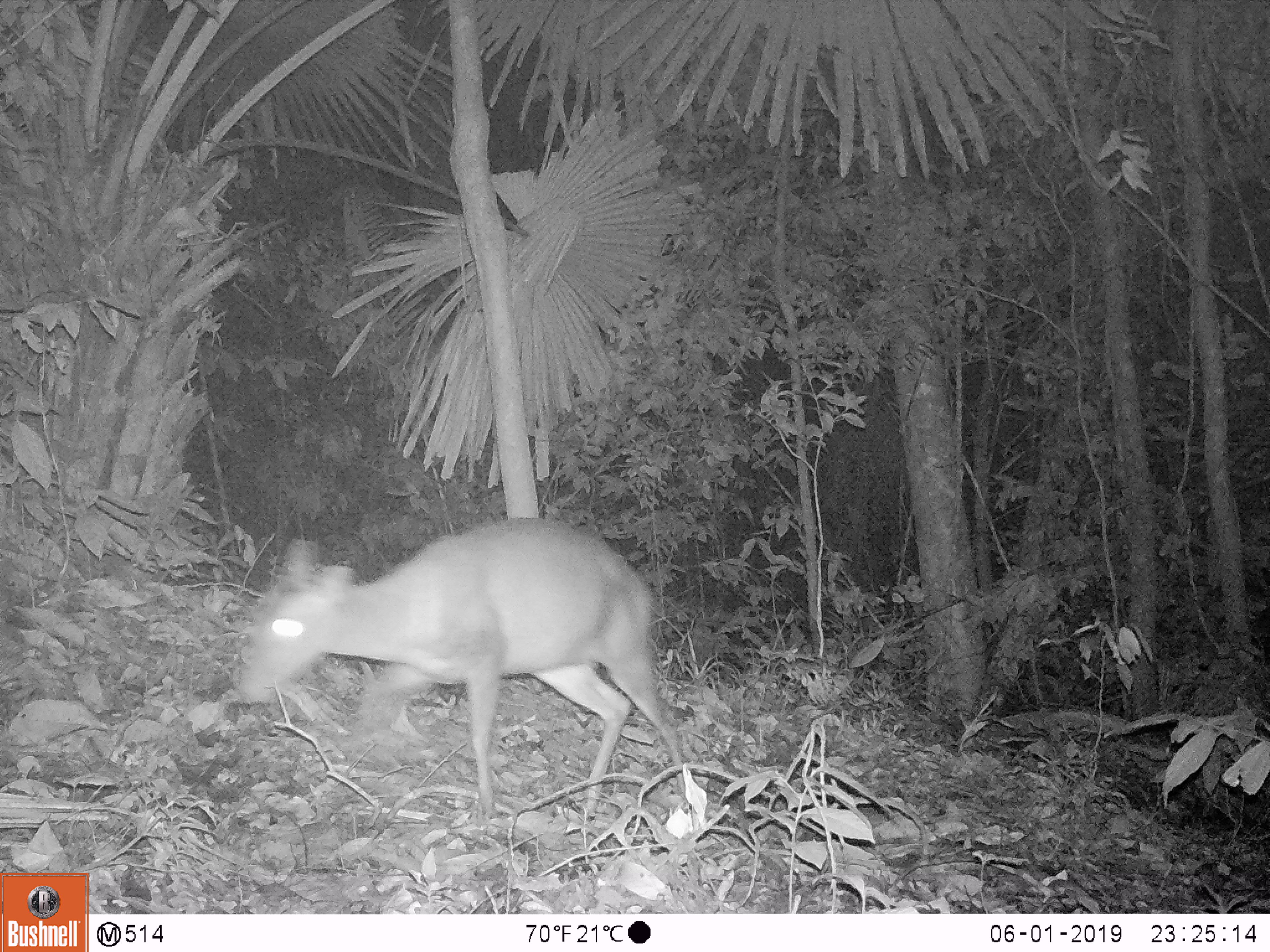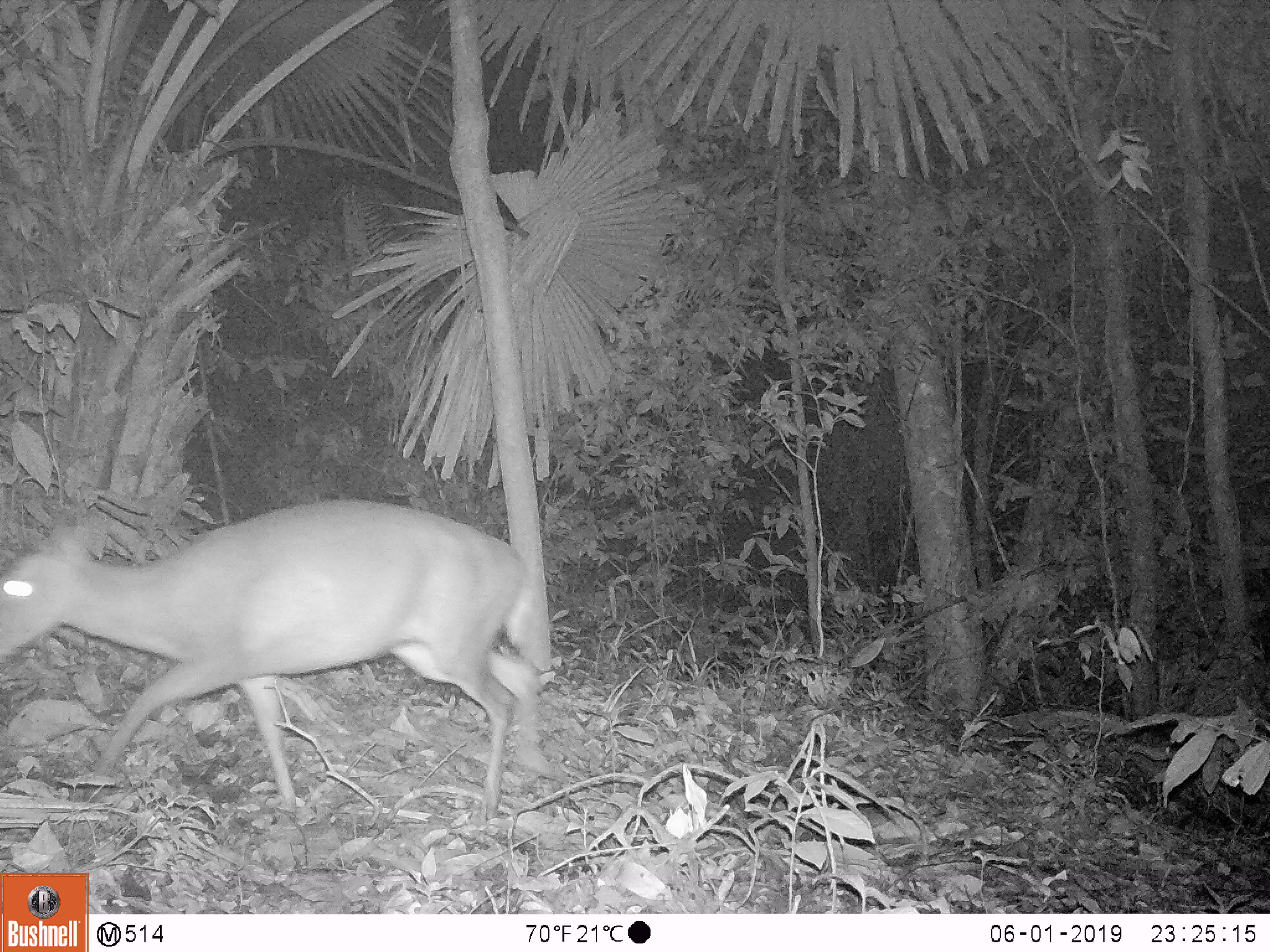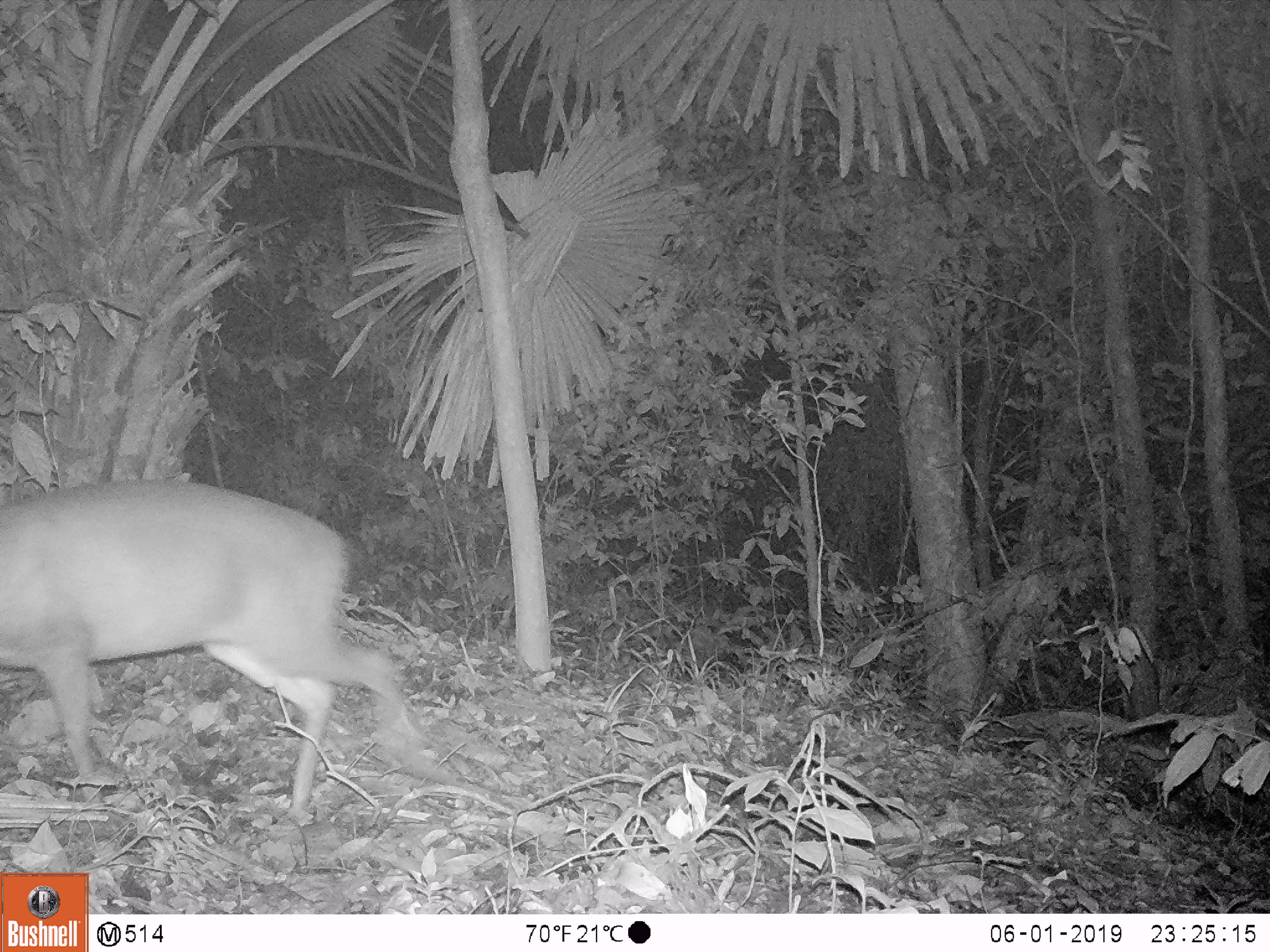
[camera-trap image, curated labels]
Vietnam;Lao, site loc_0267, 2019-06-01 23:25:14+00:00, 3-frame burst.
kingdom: Animalia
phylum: Chordata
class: Mammalia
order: Artiodactyla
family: Cervidae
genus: Muntiacus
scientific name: Muntiacus rooseveltorum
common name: roosevelt's muntjac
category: roosevelts muntjac group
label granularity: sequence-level